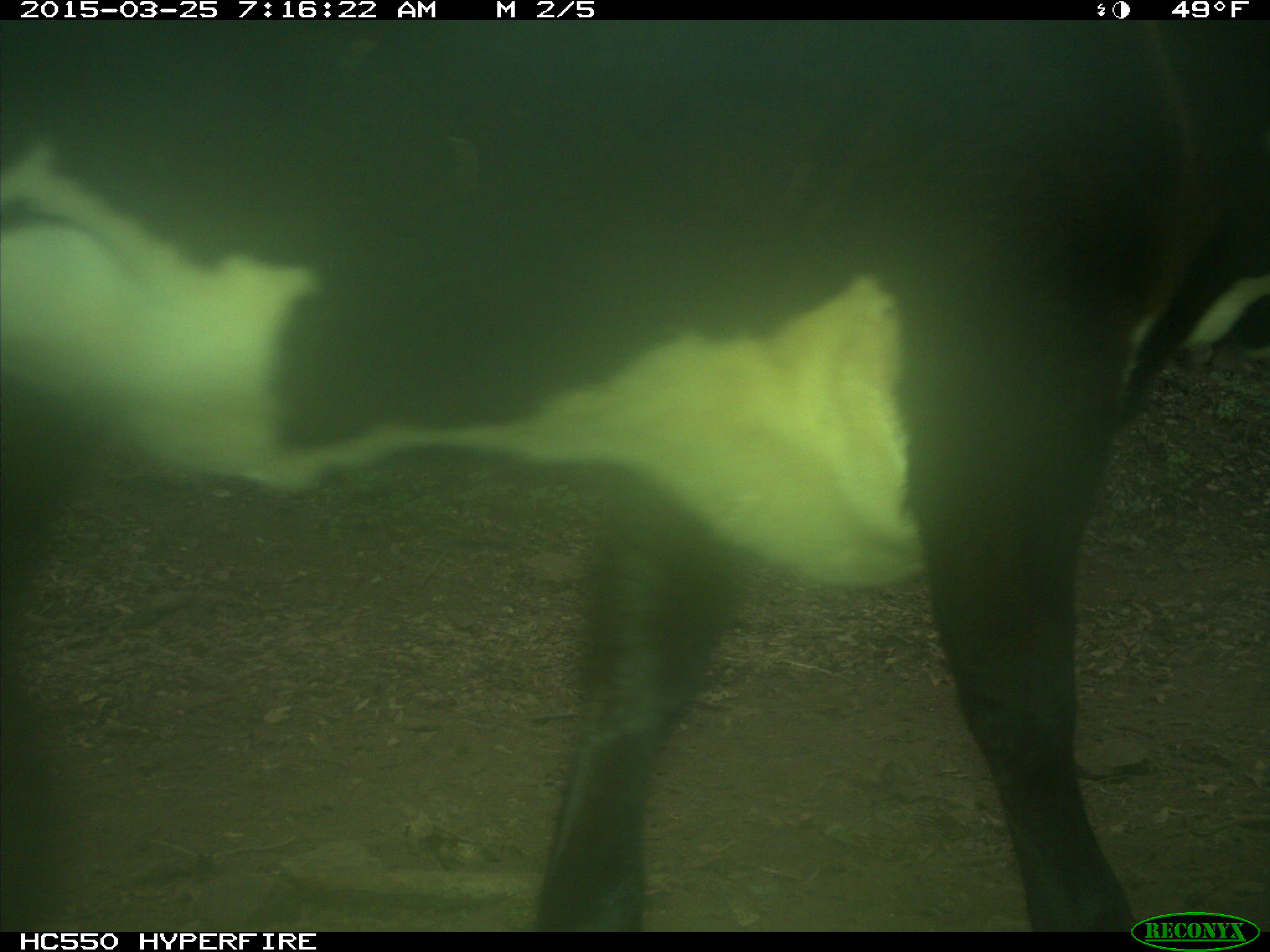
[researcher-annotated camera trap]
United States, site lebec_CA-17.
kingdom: Animalia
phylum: Chordata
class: Mammalia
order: Artiodactyla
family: Bovidae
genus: Bos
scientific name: Bos taurus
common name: domestic cow